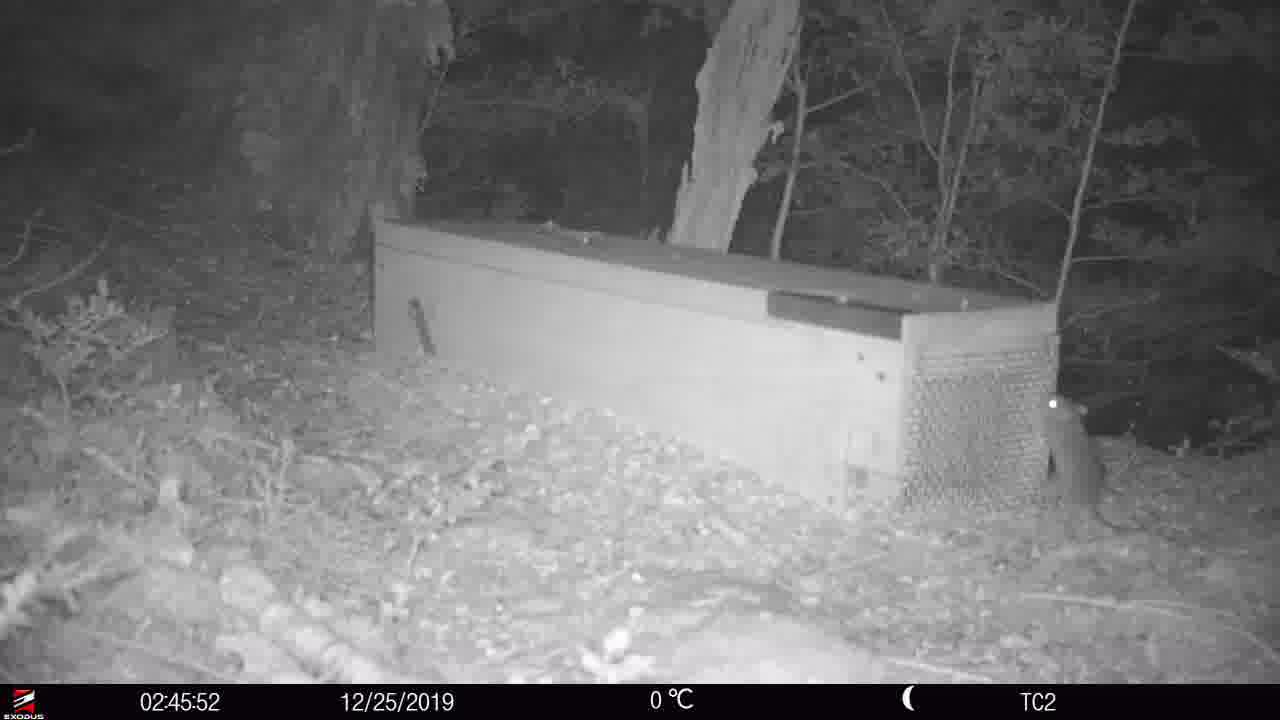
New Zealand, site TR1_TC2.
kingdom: Animalia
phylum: Chordata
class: Mammalia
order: Rodentia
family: Muridae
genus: Rattus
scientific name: Rattus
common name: rat